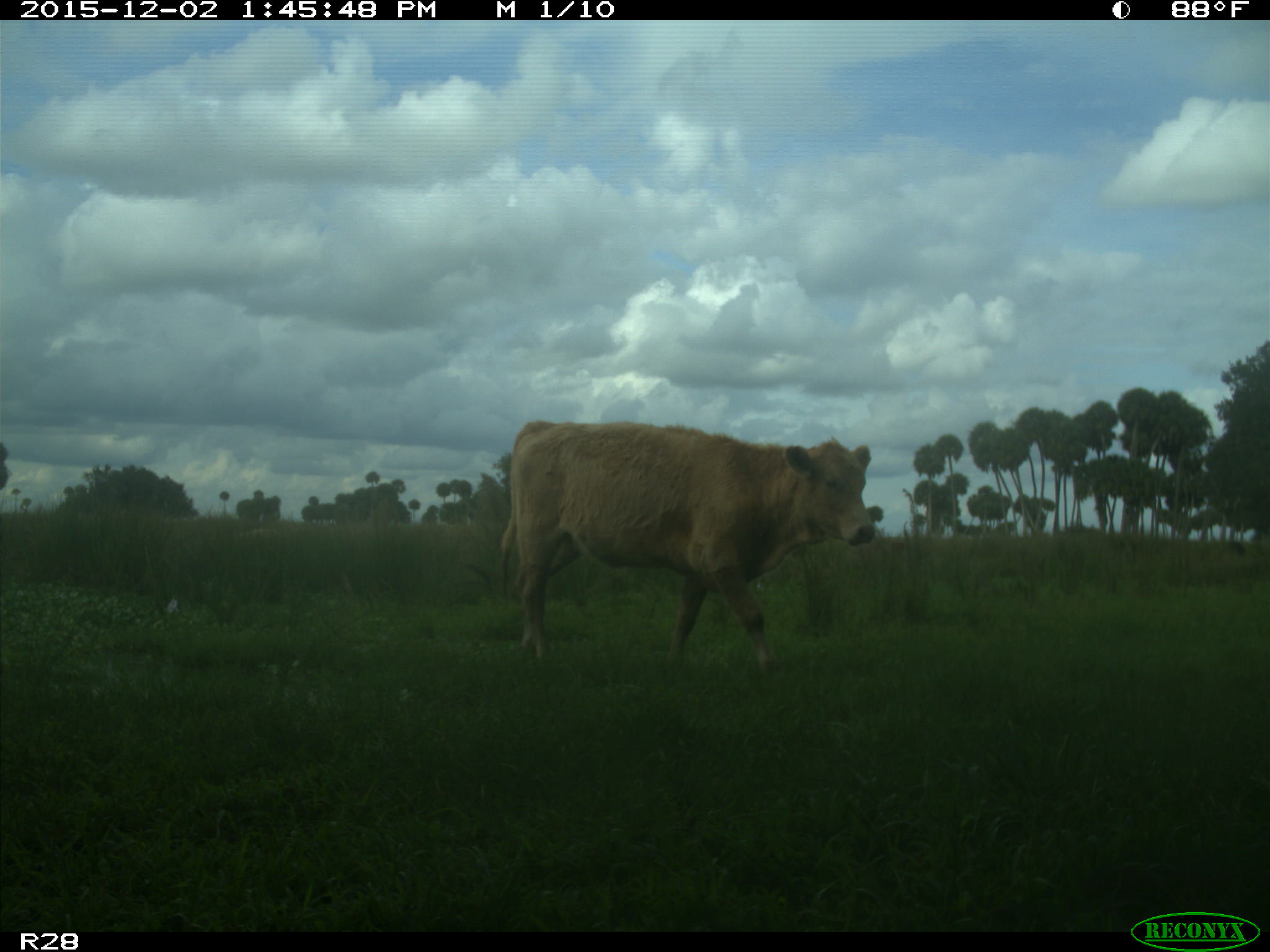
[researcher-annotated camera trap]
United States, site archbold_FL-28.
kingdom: Animalia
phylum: Chordata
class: Mammalia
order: Artiodactyla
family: Bovidae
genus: Bos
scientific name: Bos taurus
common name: domestic cow